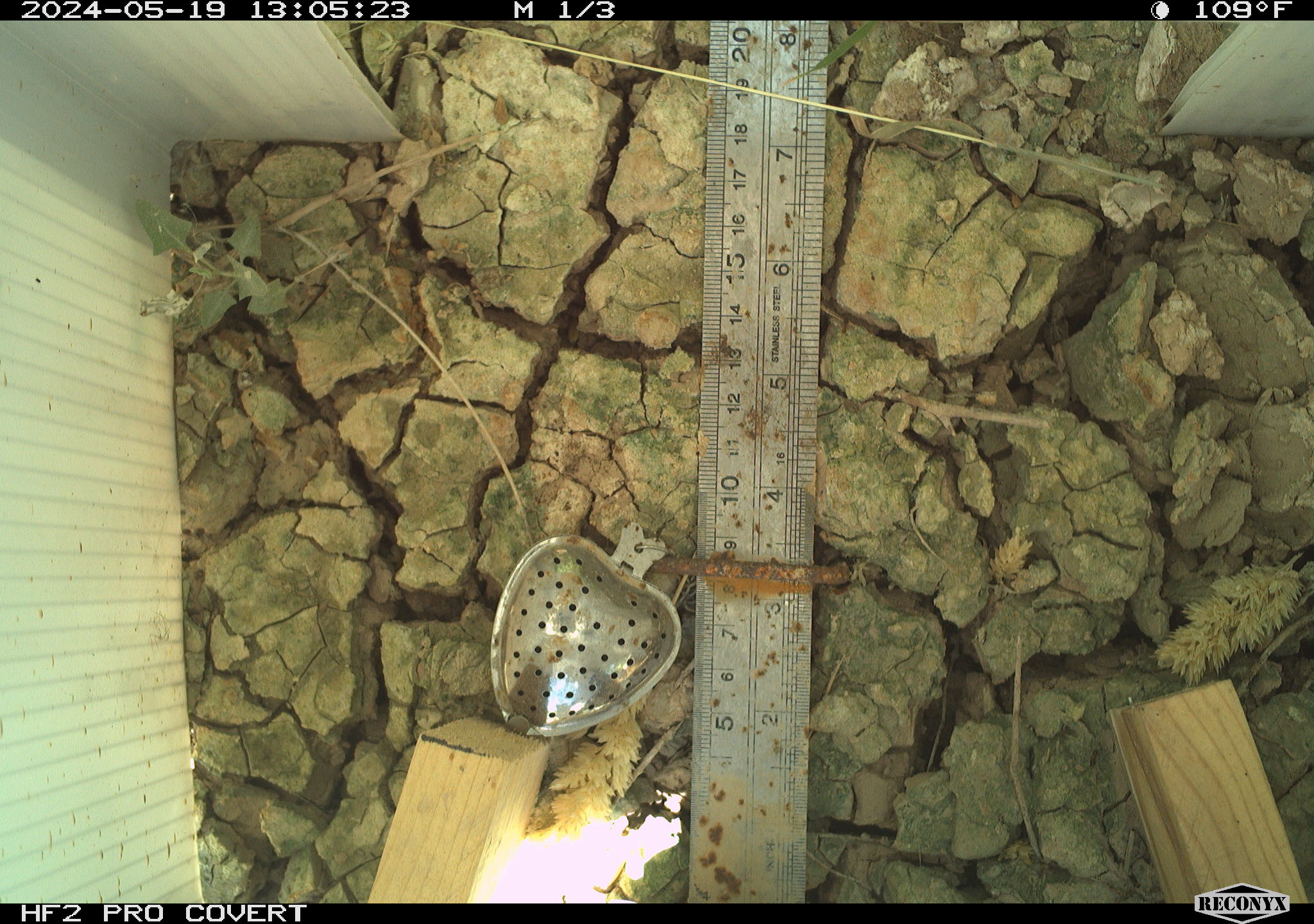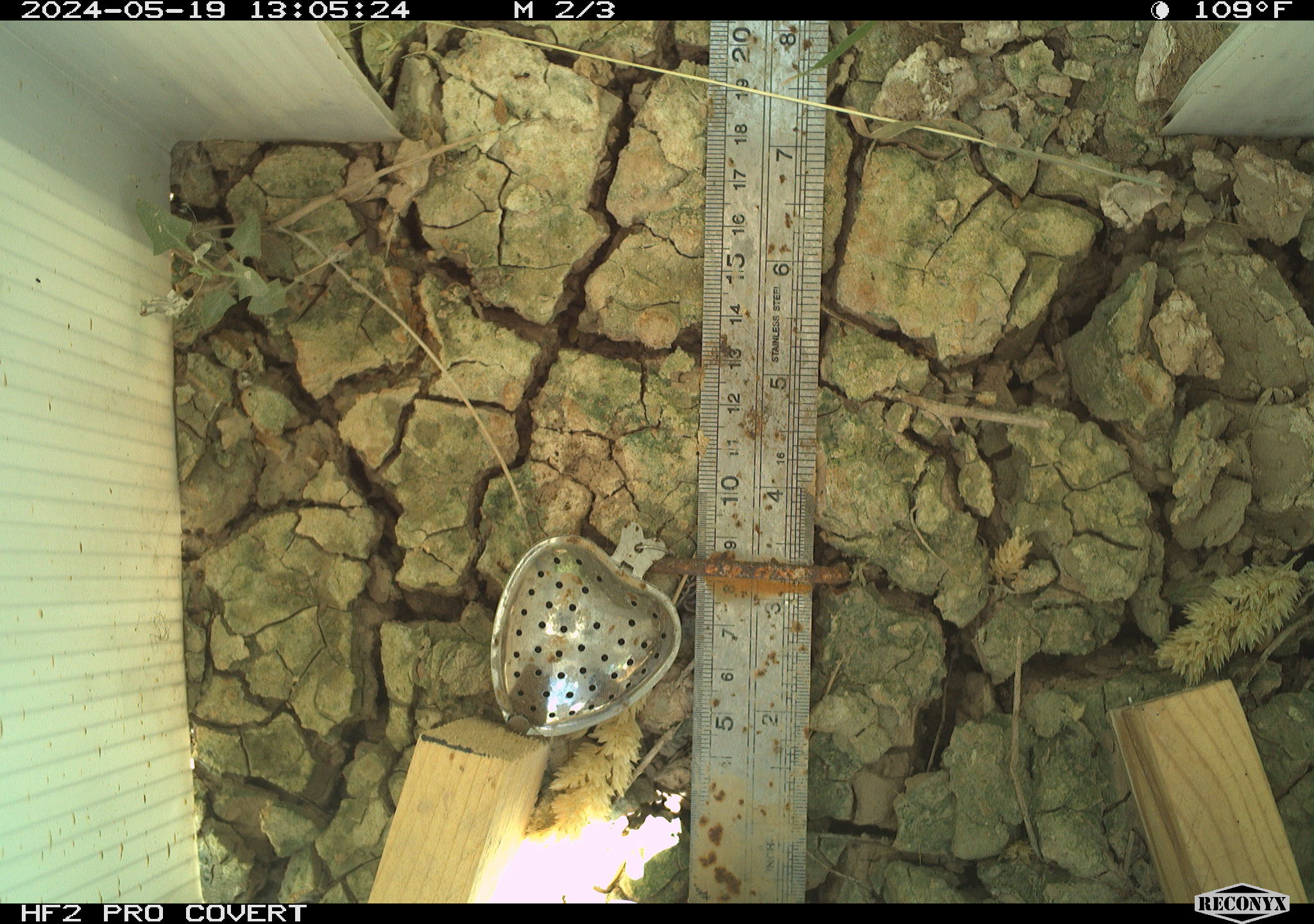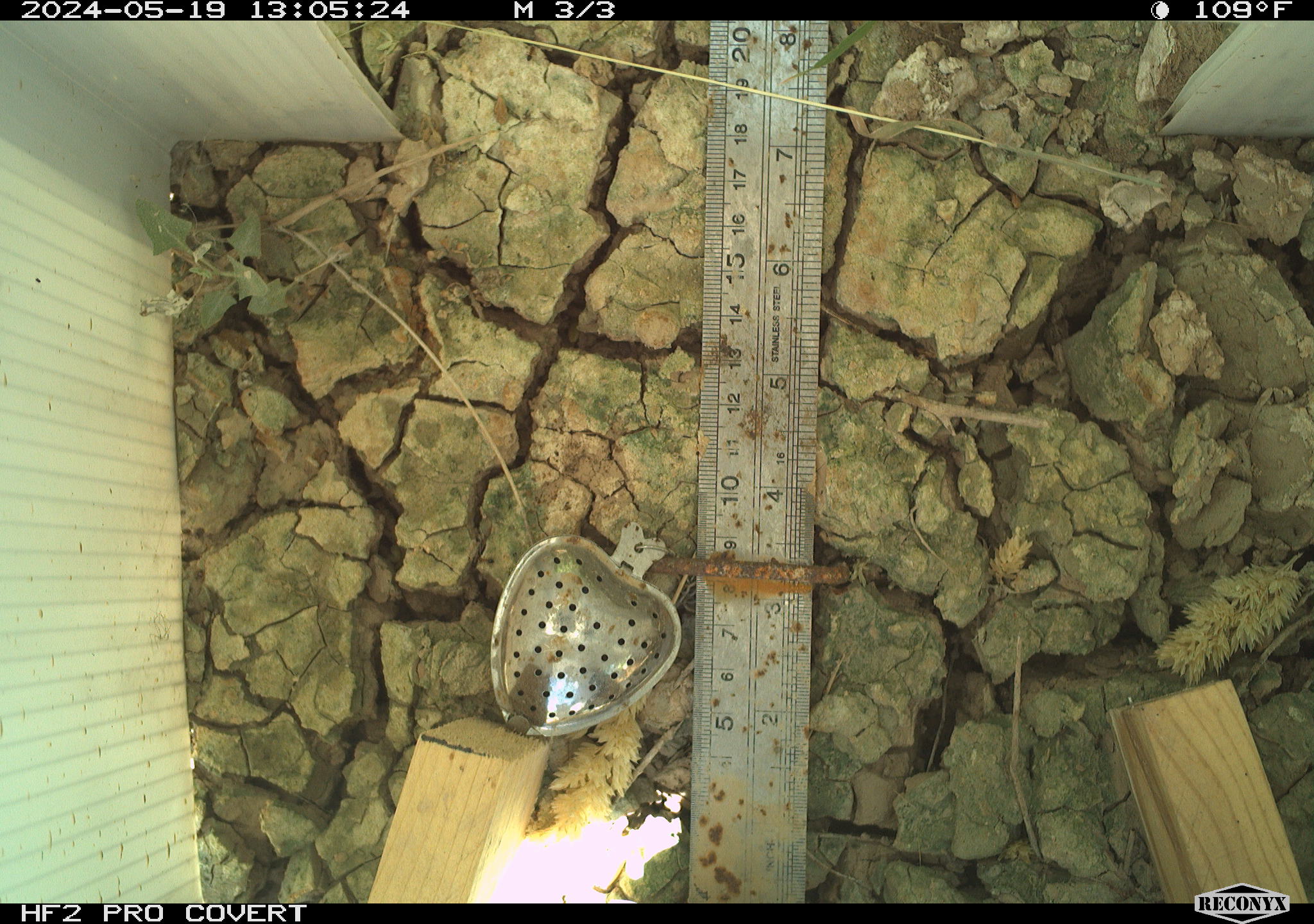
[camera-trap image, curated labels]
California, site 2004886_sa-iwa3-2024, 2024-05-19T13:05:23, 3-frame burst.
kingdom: Animalia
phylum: Arthropoda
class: Insecta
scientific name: Insecta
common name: insect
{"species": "insect (Insecta)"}